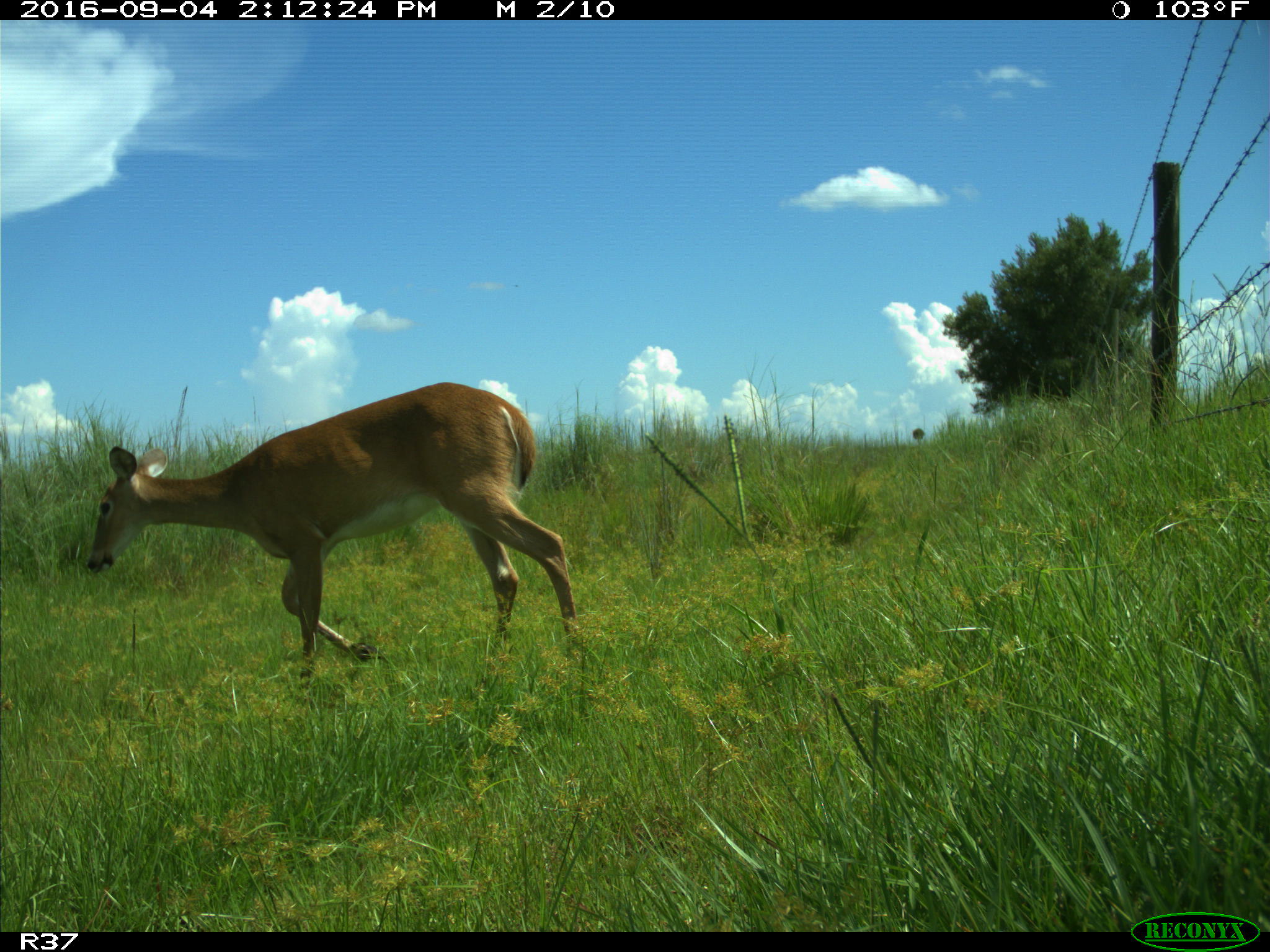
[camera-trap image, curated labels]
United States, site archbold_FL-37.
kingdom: Animalia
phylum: Chordata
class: Mammalia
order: Artiodactyla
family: Cervidae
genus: Odocoileus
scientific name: Odocoileus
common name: deer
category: unidentified deer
Unidentified deer (deer) (Odocoileus).